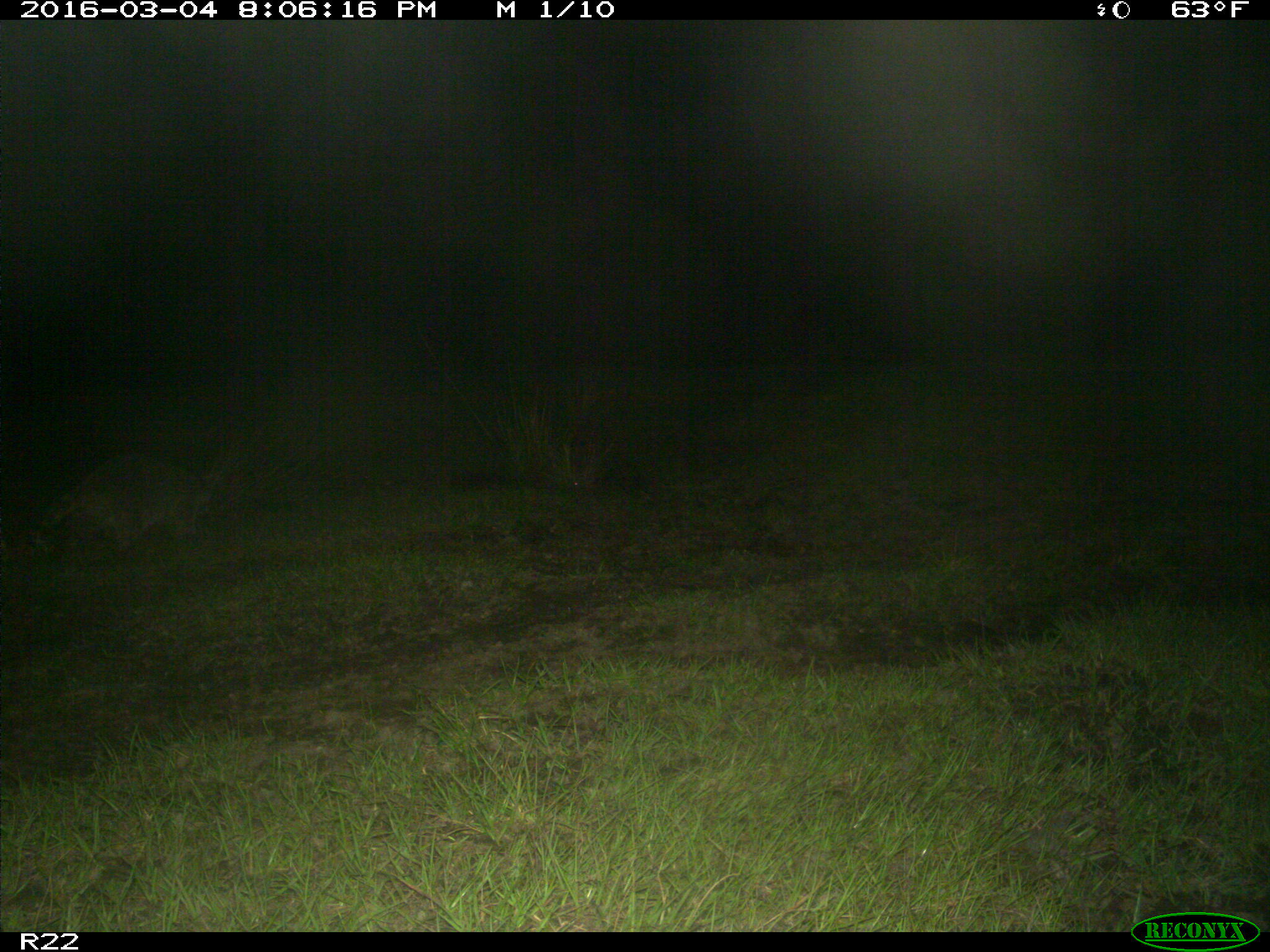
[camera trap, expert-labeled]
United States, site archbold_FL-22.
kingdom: Animalia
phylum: Chordata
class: Mammalia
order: Artiodactyla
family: Bovidae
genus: Bos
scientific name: Bos taurus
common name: domestic cow